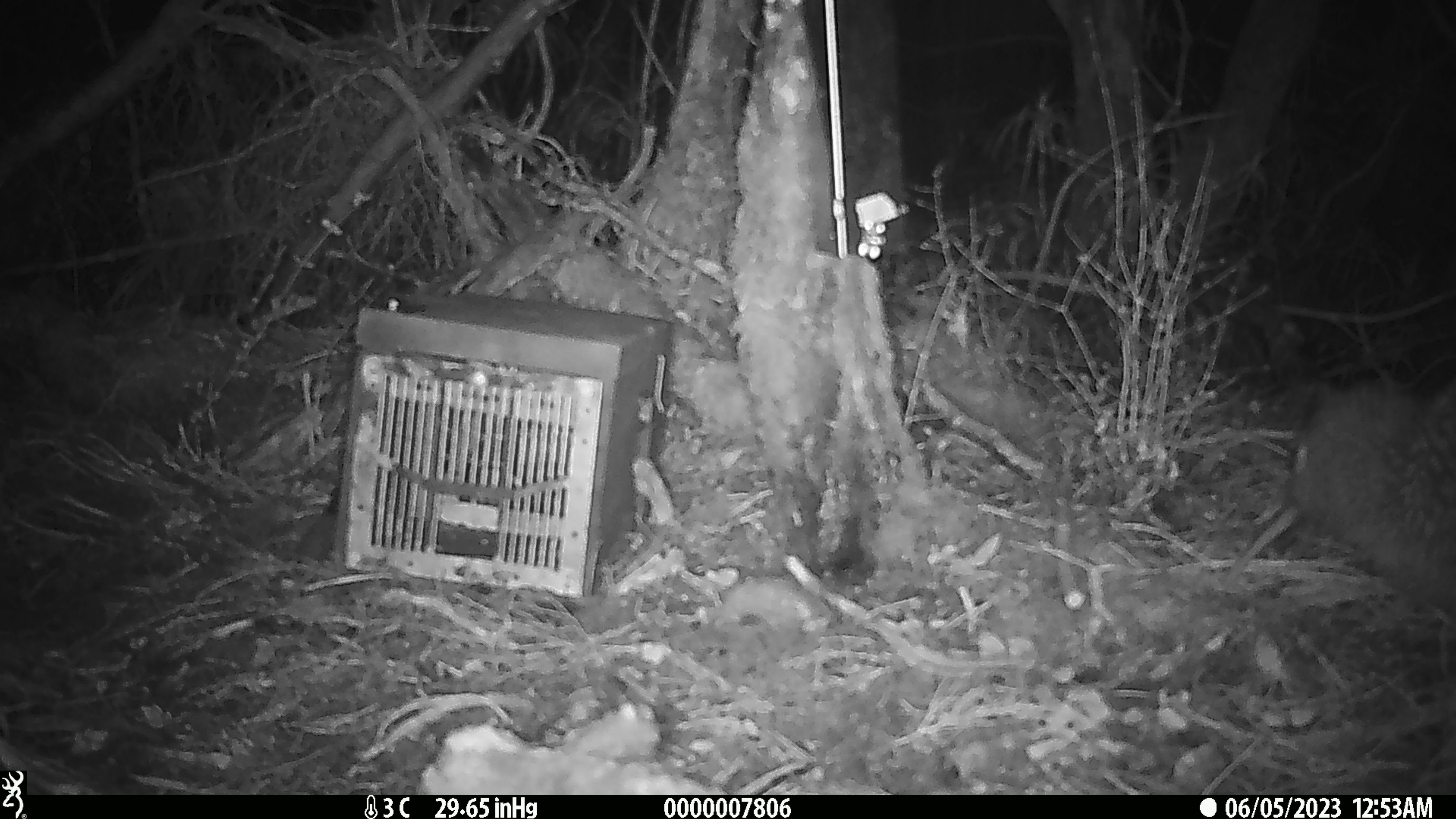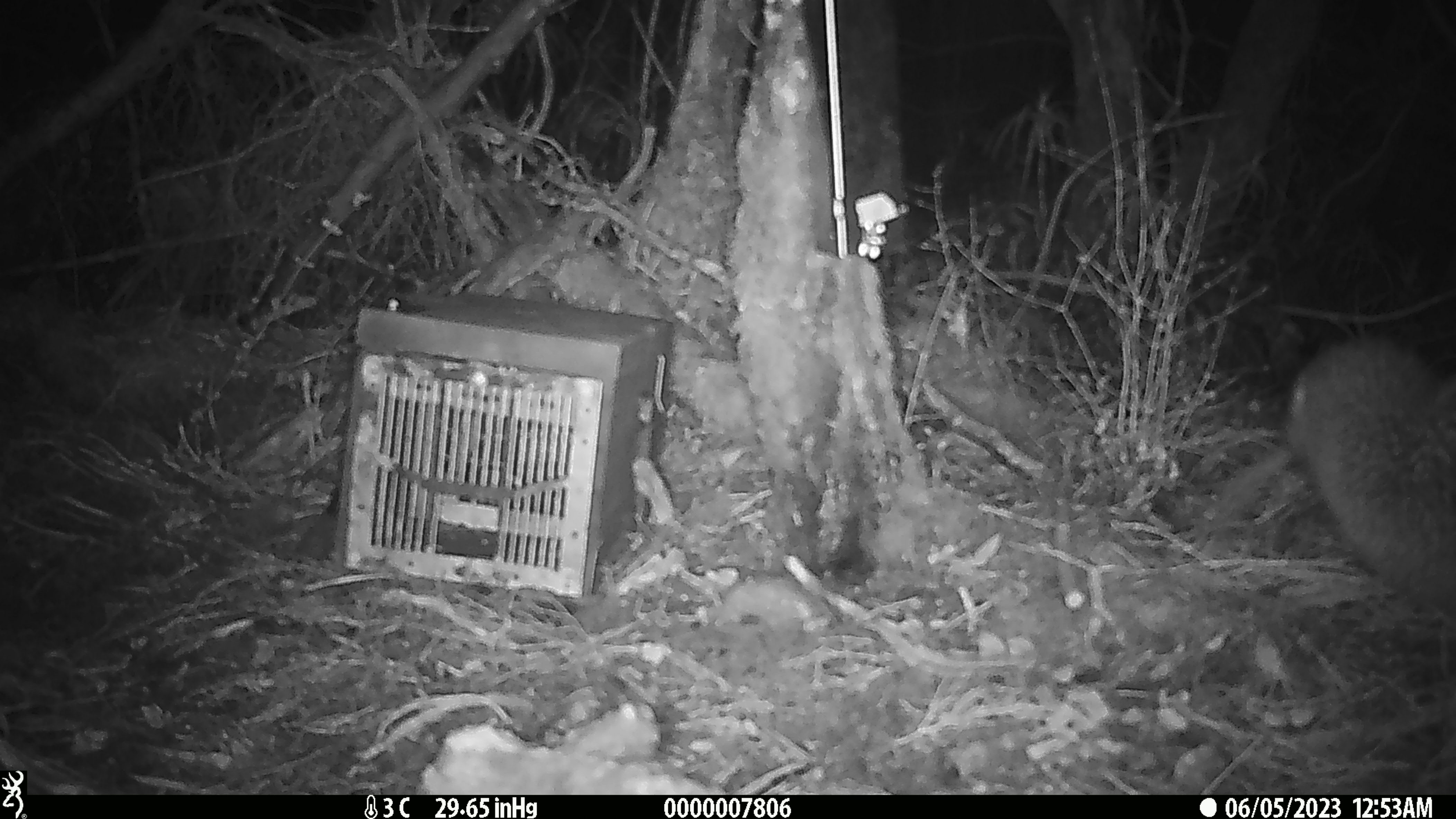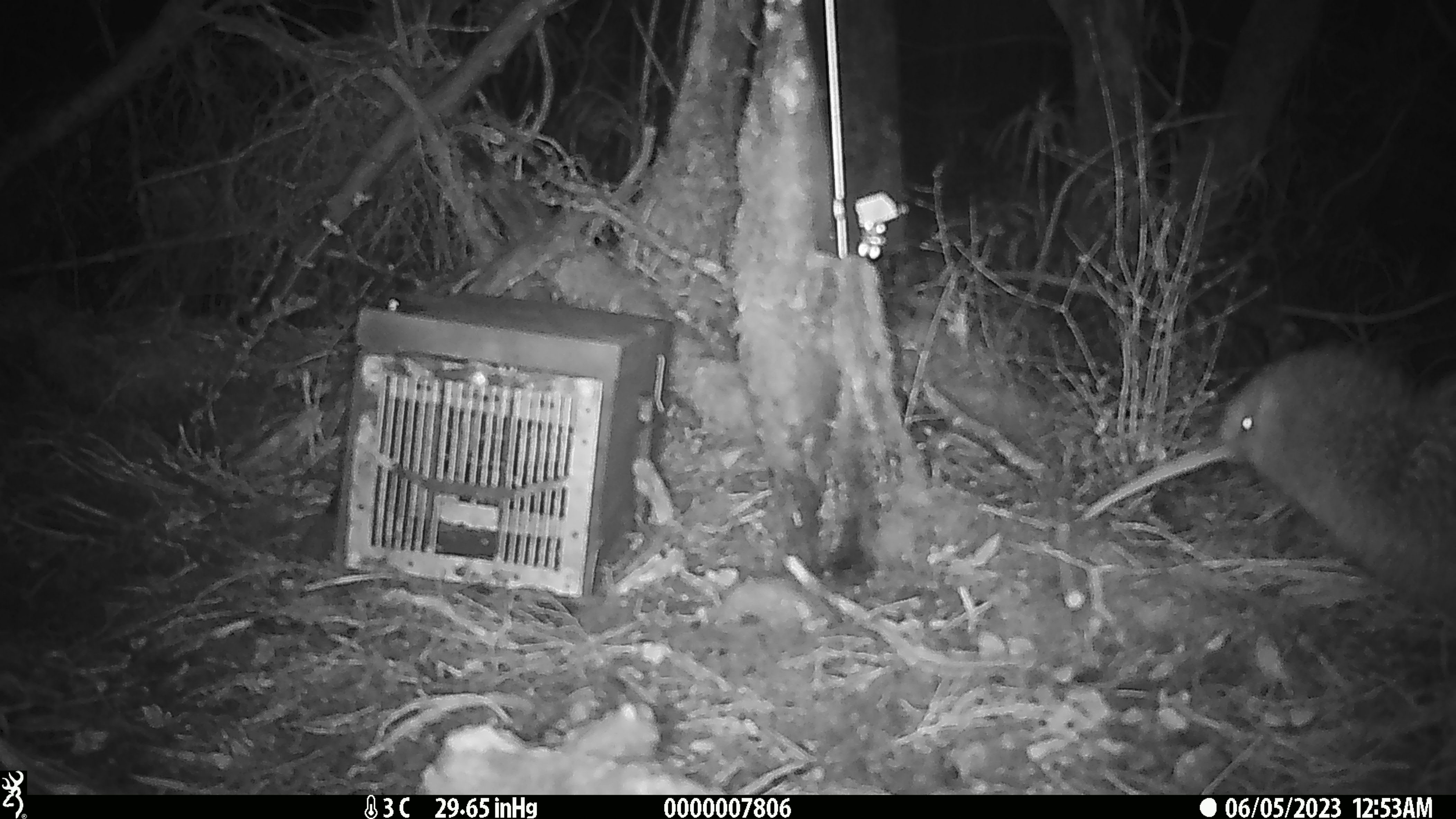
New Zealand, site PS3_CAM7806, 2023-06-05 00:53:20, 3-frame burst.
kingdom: Animalia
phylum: Chordata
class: Aves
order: Apterygiformes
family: Apterygidae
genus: Apteryx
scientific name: Apteryx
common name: kiwi